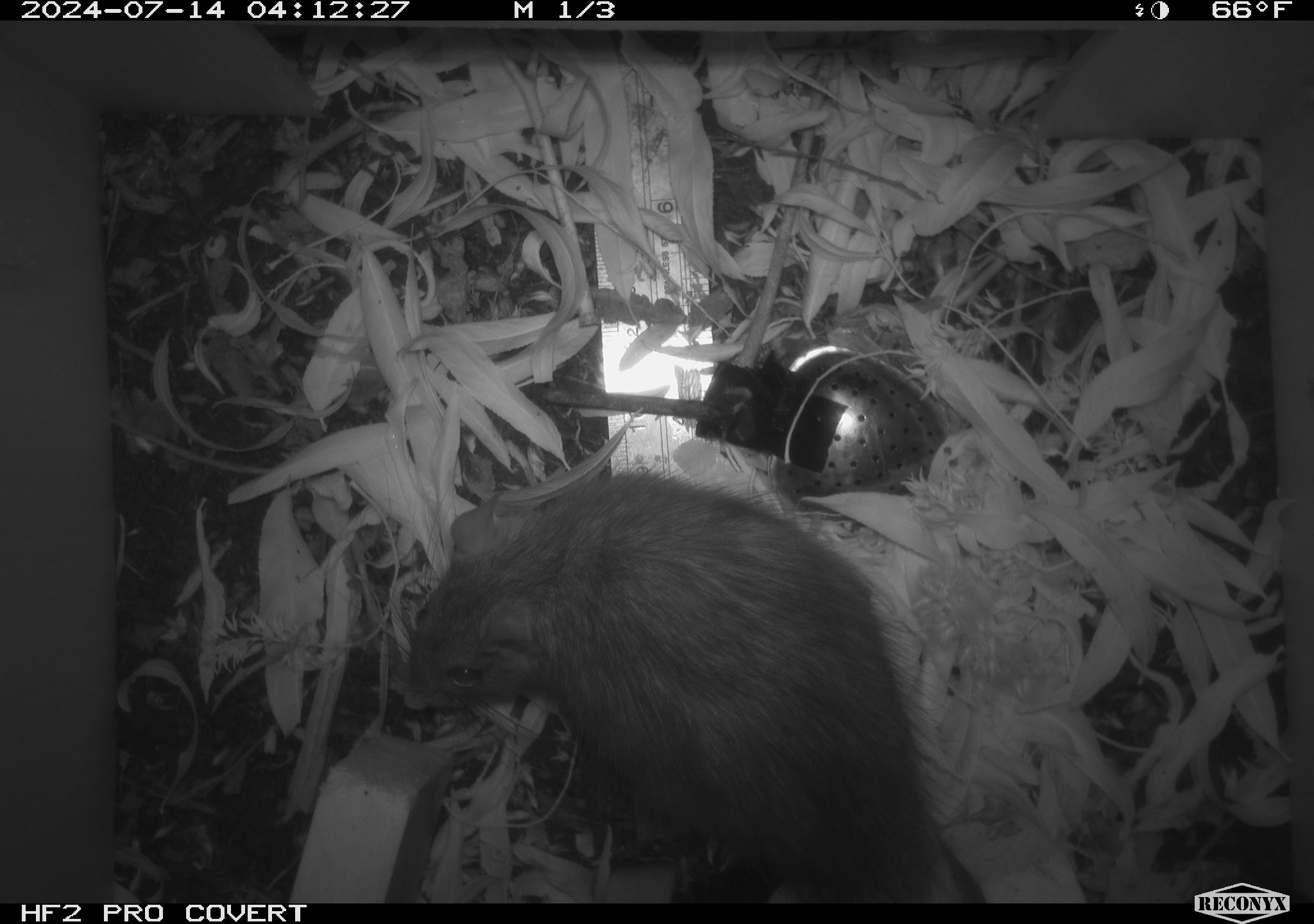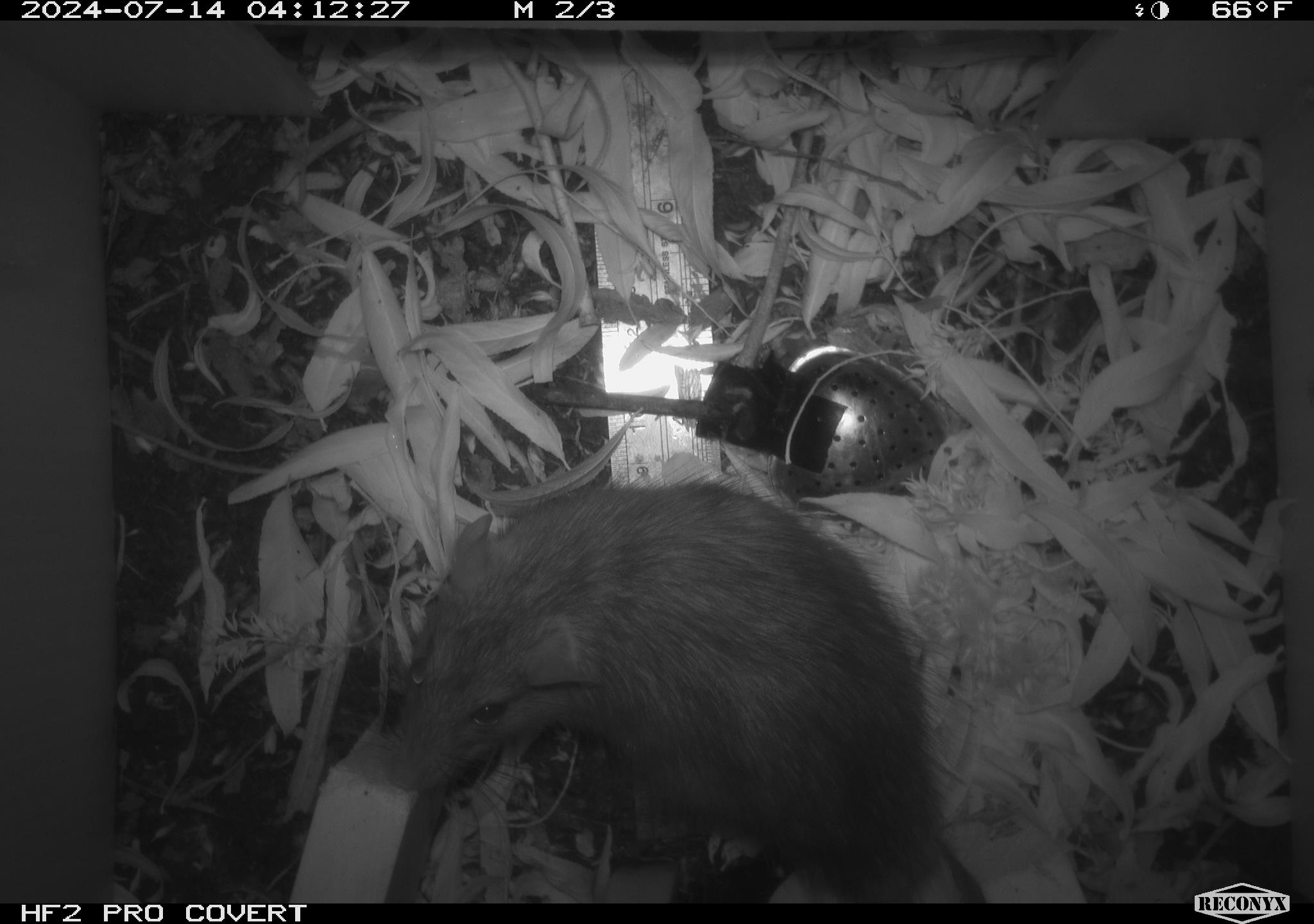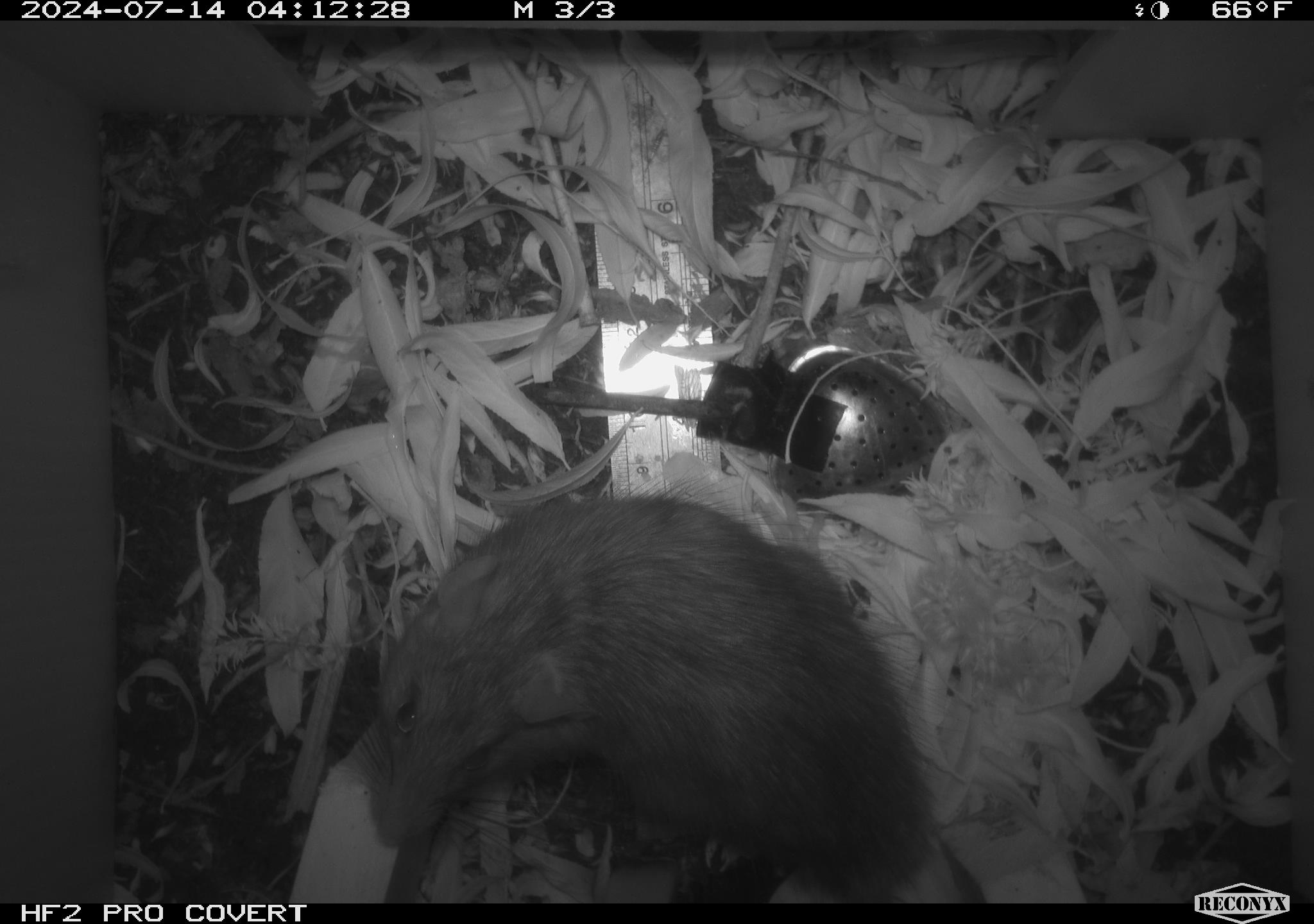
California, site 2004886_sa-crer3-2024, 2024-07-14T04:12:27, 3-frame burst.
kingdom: Animalia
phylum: Chordata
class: Mammalia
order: Rodentia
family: Muridae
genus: Rattus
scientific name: Rattus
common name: rat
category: rattus species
Rattus species (rat) (Rattus).